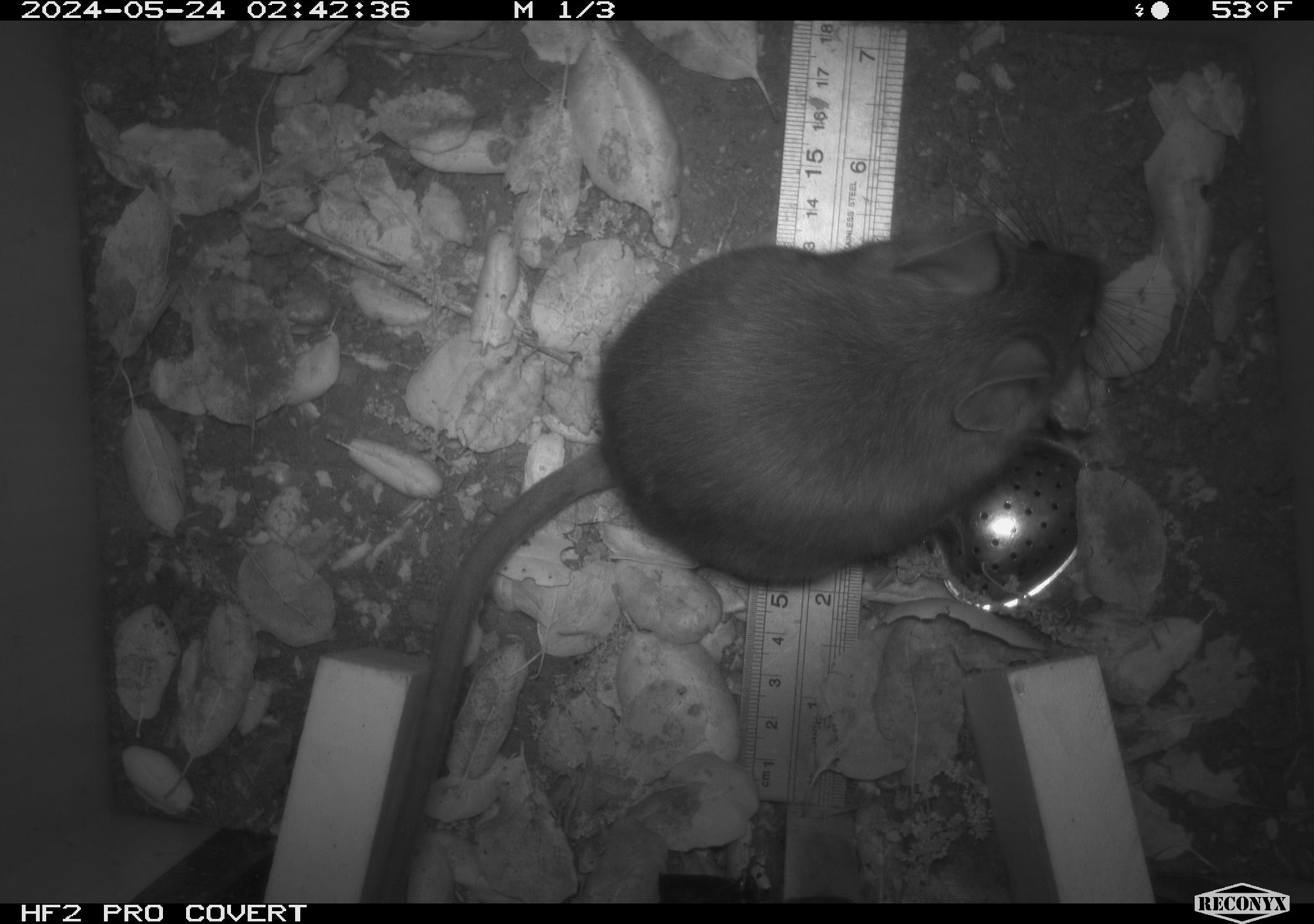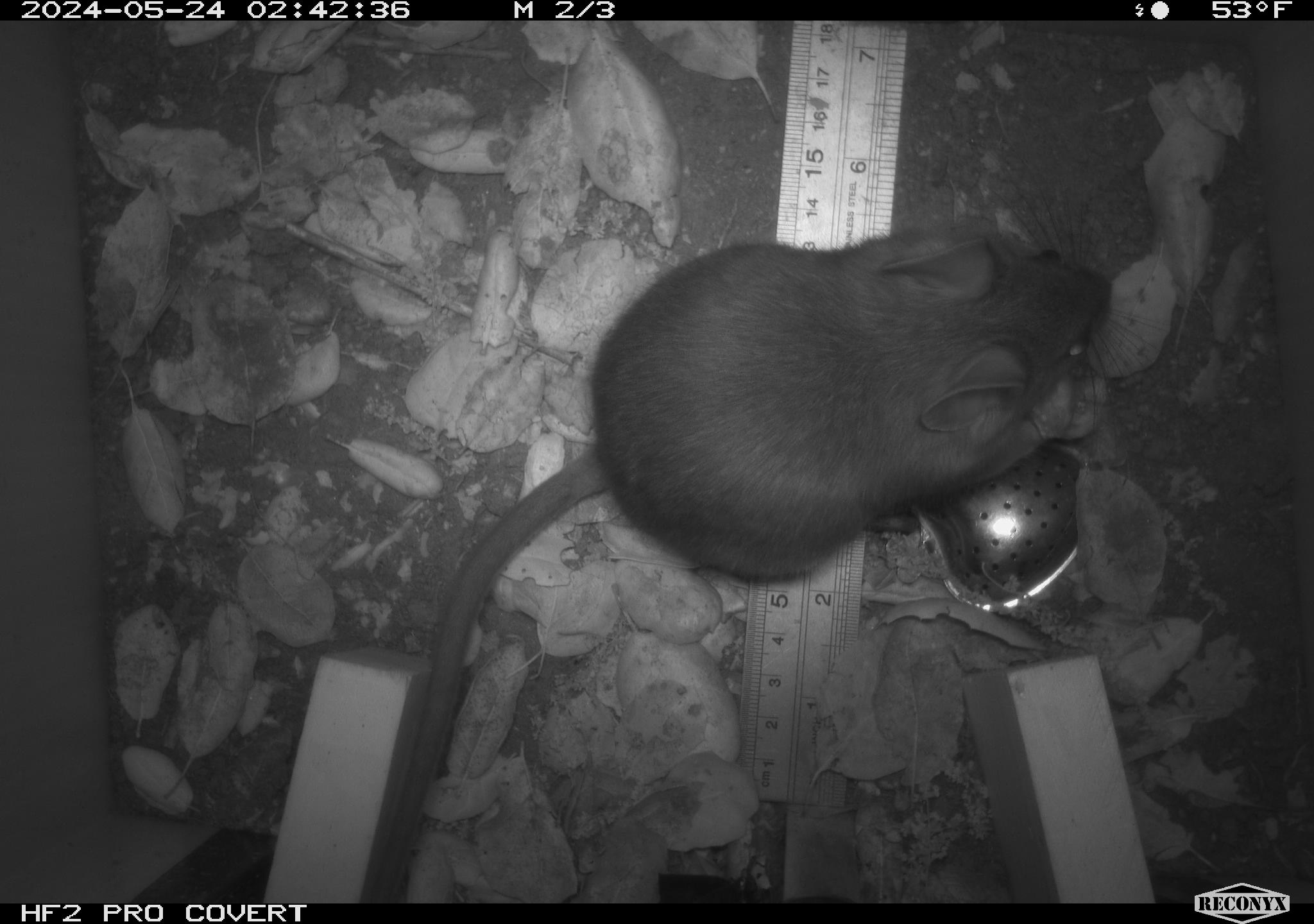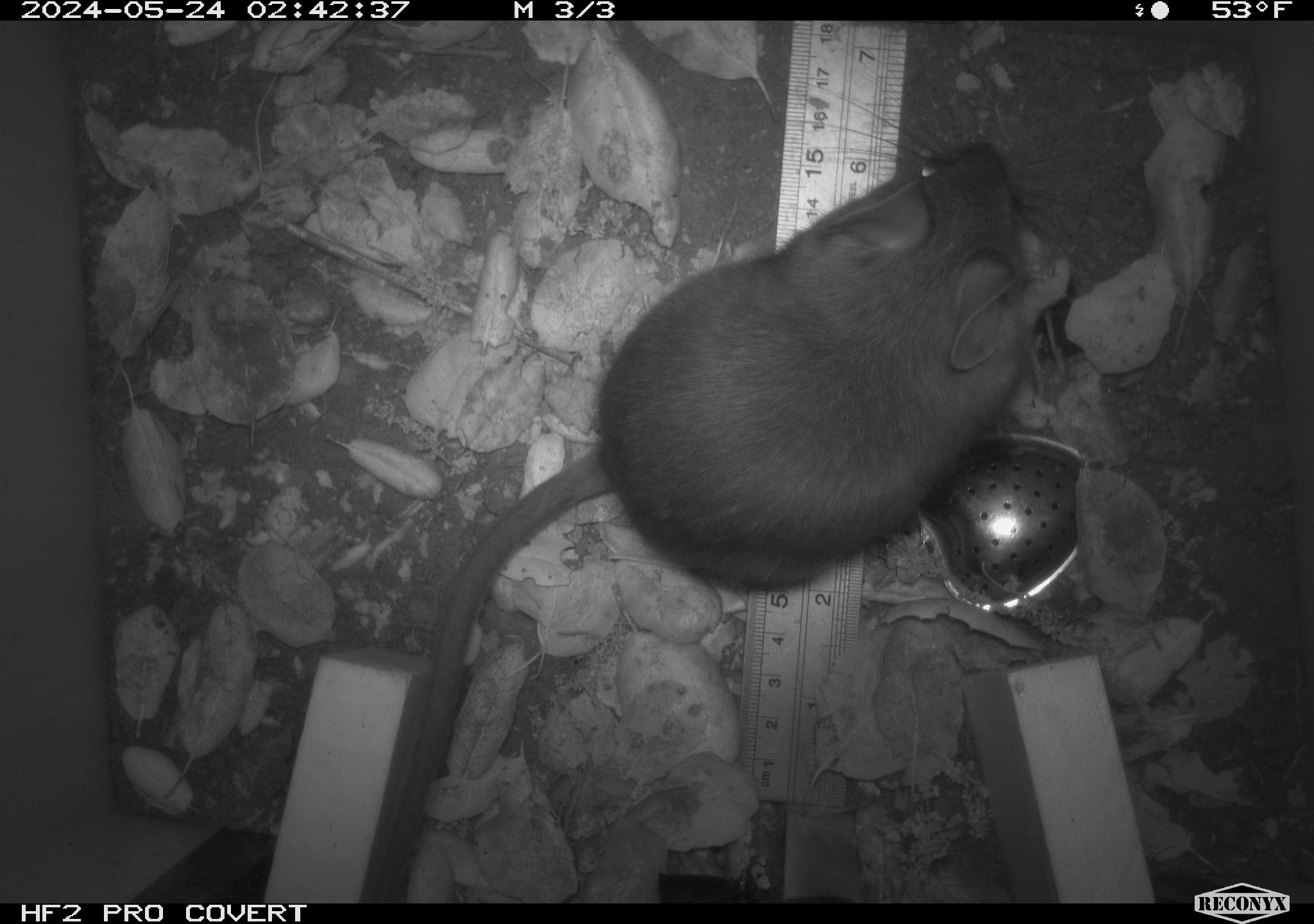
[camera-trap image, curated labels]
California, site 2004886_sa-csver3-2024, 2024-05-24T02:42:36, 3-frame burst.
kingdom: Animalia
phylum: Chordata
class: Mammalia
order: Rodentia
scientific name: Rodentia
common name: rodent